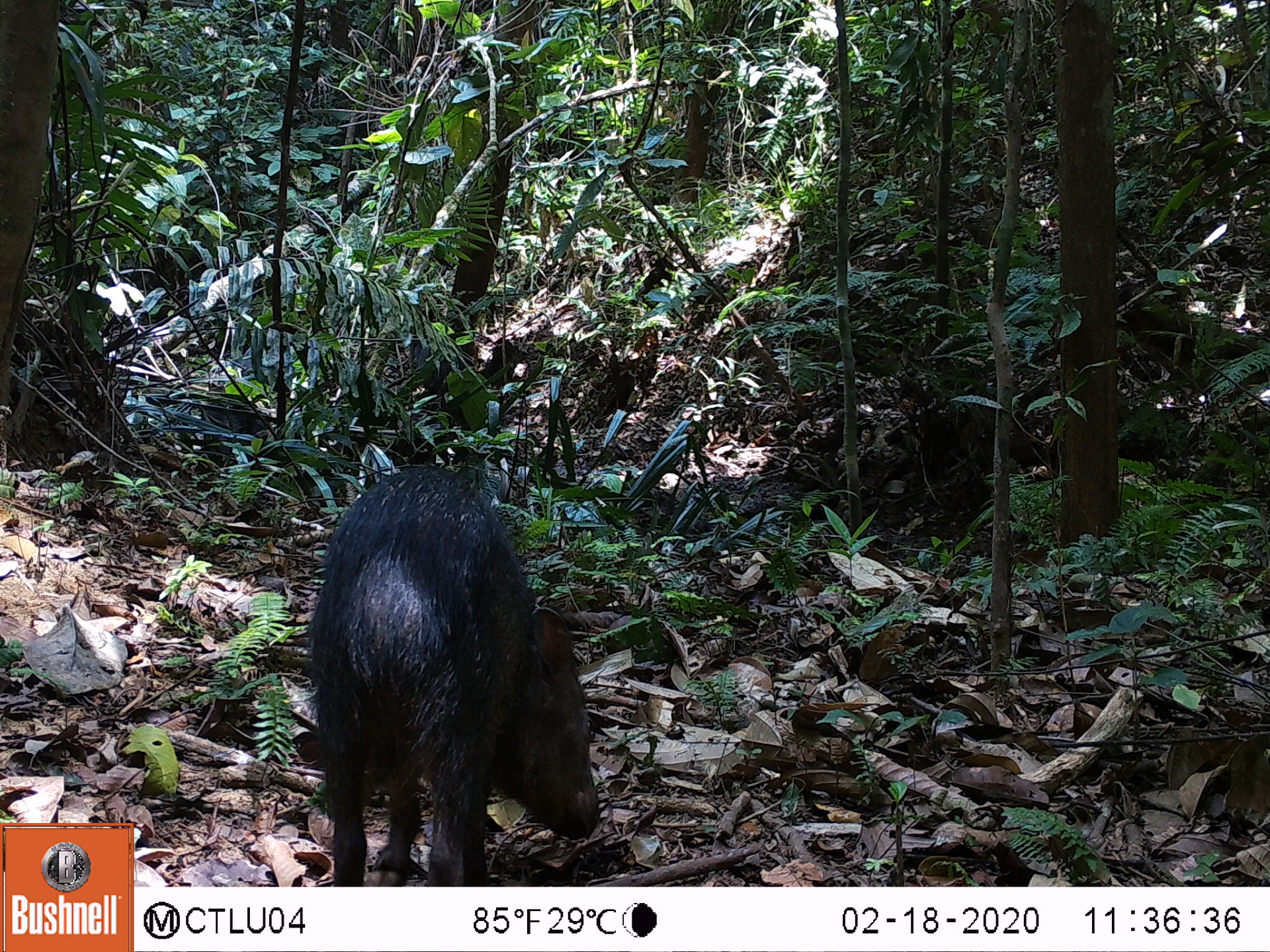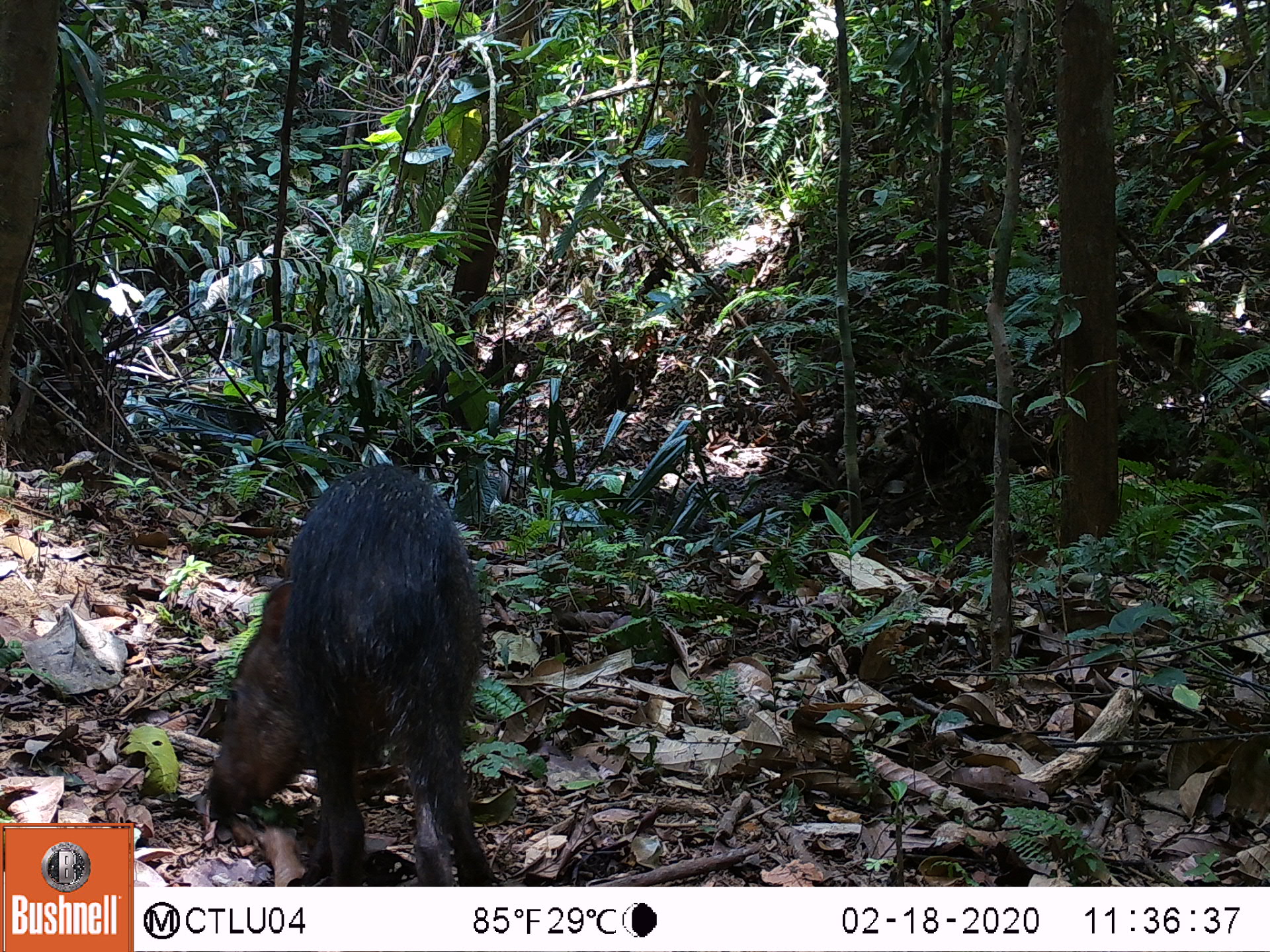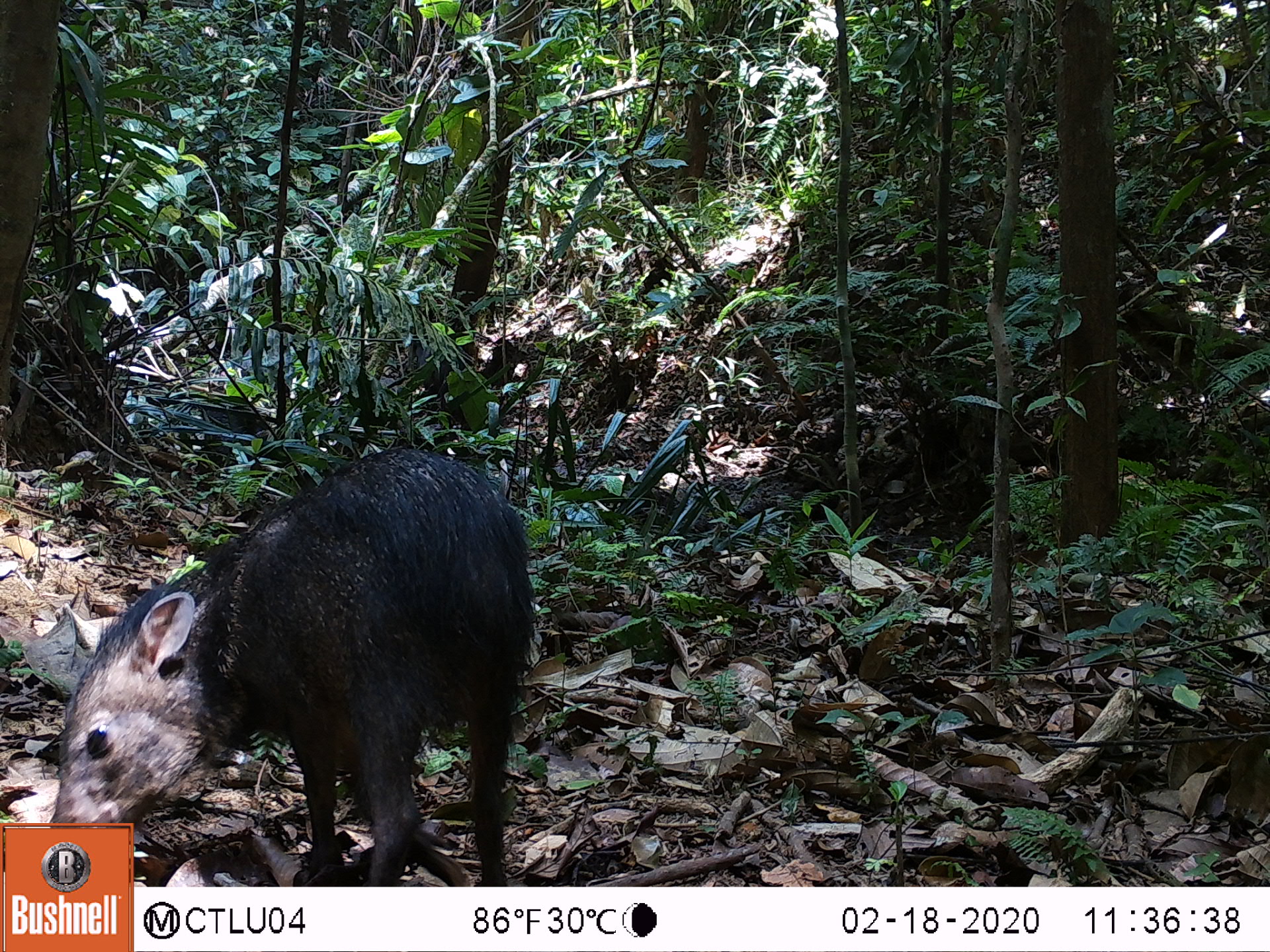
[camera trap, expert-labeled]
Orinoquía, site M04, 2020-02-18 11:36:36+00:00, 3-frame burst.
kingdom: Animalia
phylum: Chordata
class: Mammalia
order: Artiodactyla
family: Tayassuidae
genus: Pecari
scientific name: Pecari tajacu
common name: collared peccary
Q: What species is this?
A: Collared peccary (Pecari tajacu).